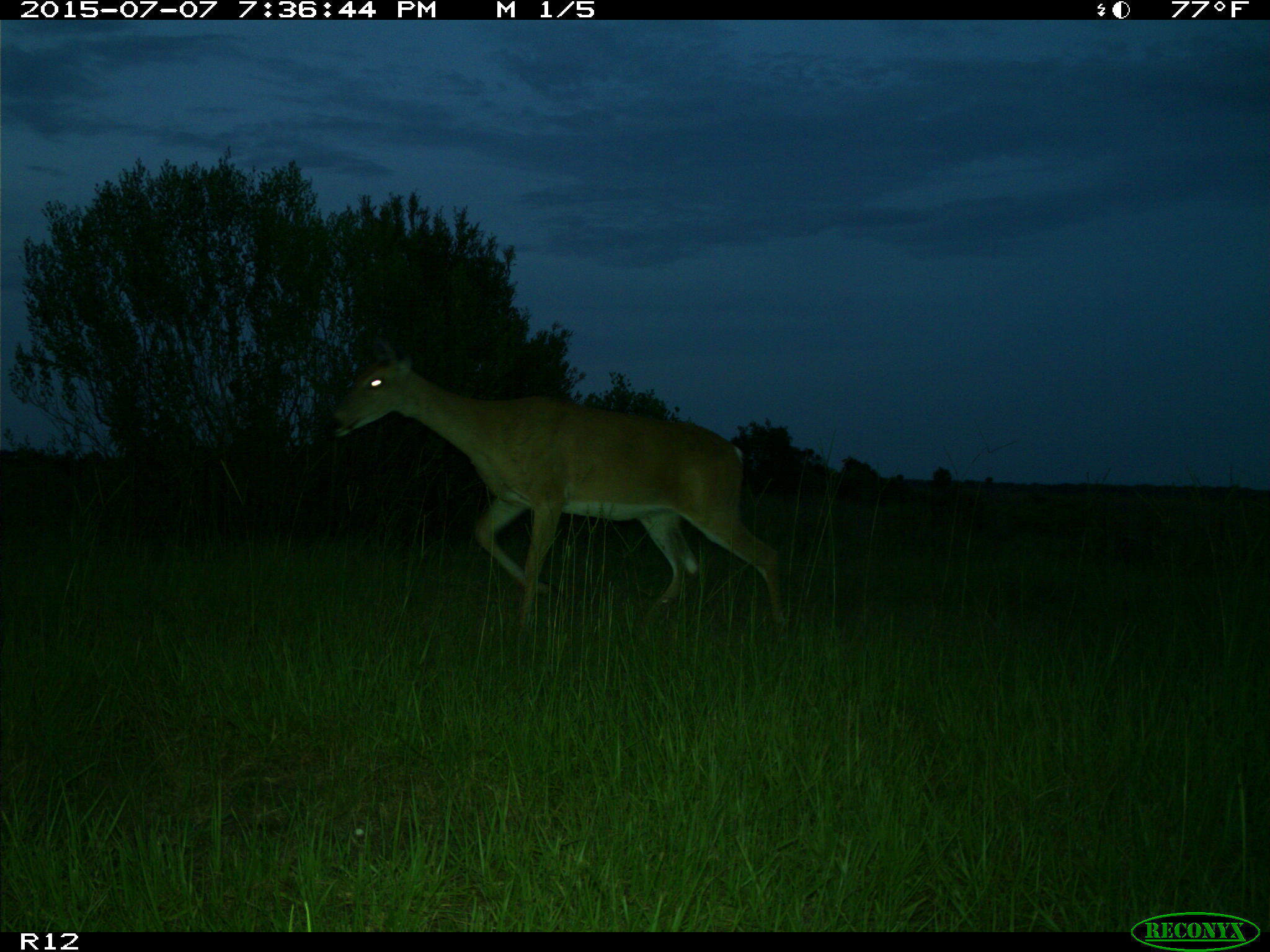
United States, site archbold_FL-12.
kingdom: Animalia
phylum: Chordata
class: Mammalia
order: Artiodactyla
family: Cervidae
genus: Odocoileus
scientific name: Odocoileus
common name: deer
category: unidentified deer